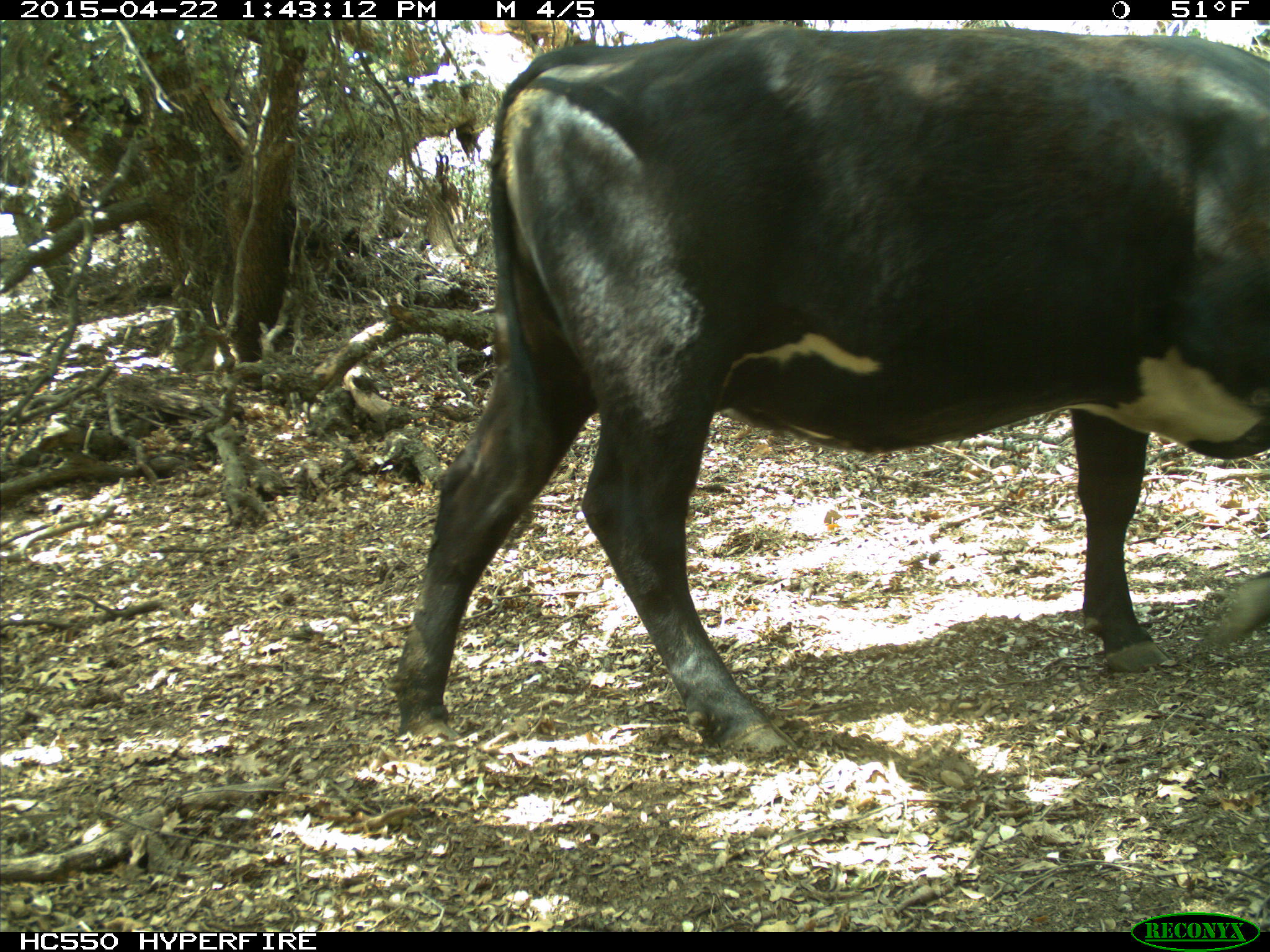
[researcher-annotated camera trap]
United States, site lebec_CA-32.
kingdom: Animalia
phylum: Chordata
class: Mammalia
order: Artiodactyla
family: Bovidae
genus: Bos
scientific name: Bos taurus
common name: domestic cow